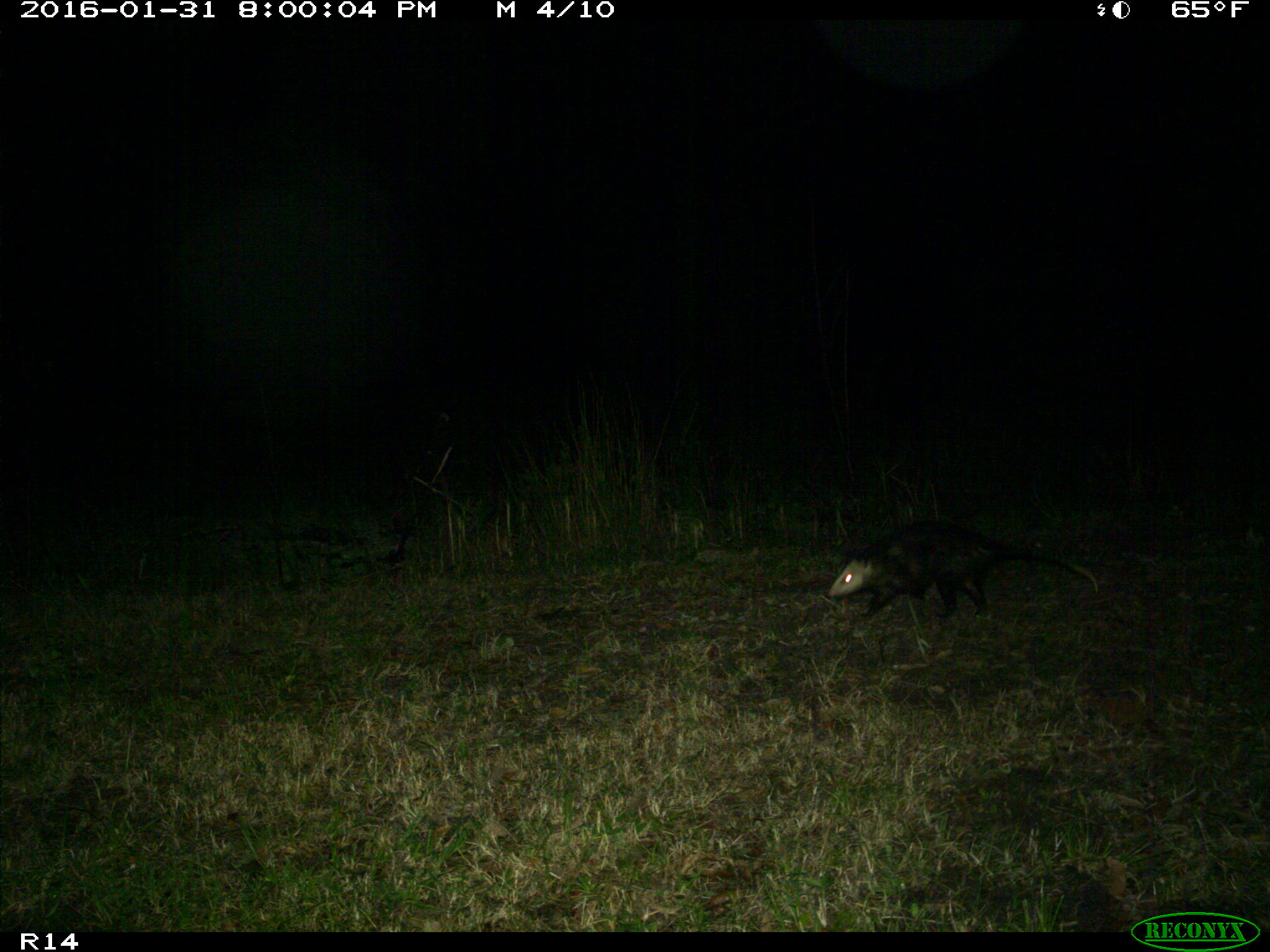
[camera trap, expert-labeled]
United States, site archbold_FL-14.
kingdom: Animalia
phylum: Chordata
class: Mammalia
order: Didelphimorphia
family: Didelphidae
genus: Didelphis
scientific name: Didelphis virginiana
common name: virginia opossum